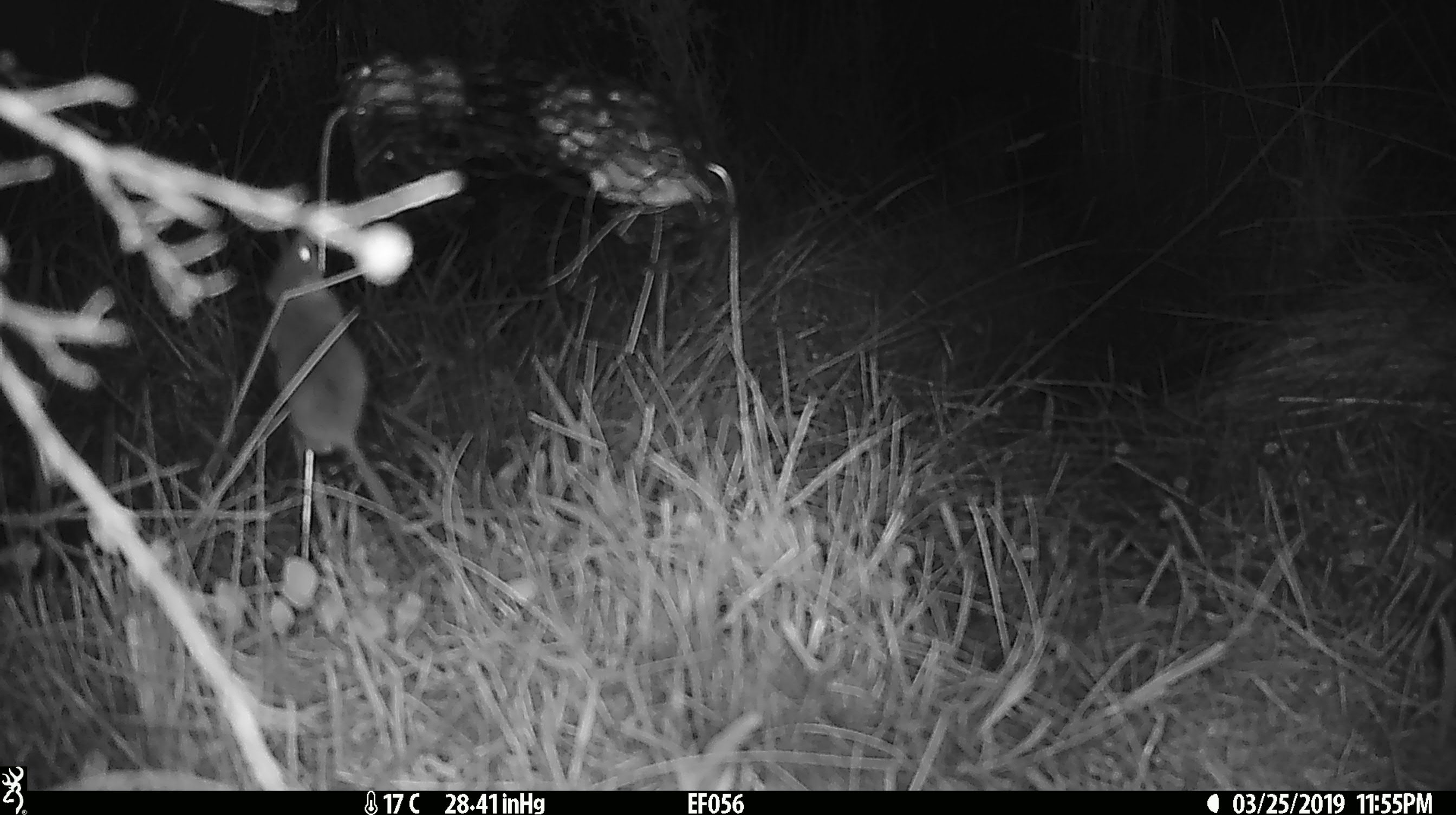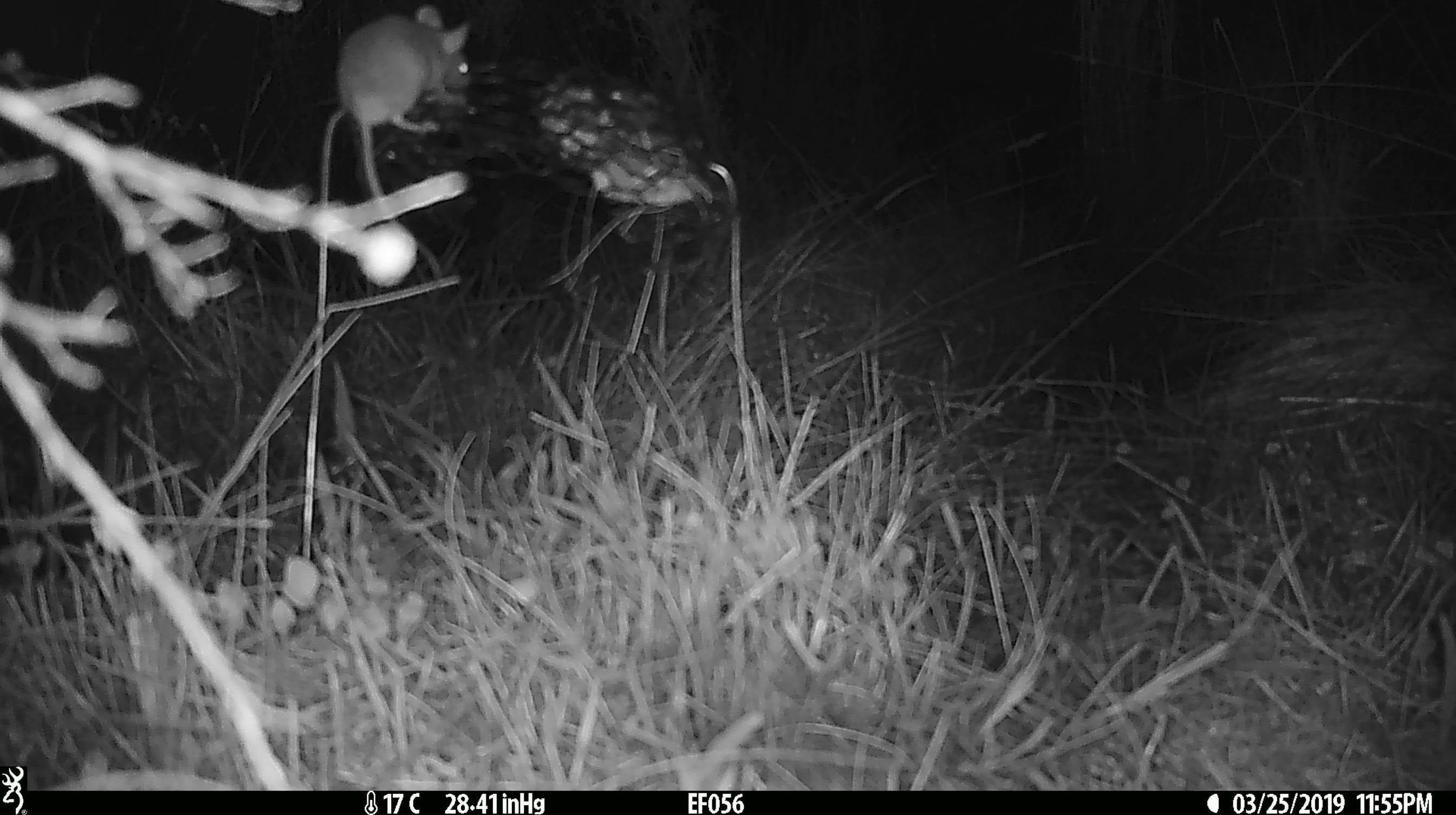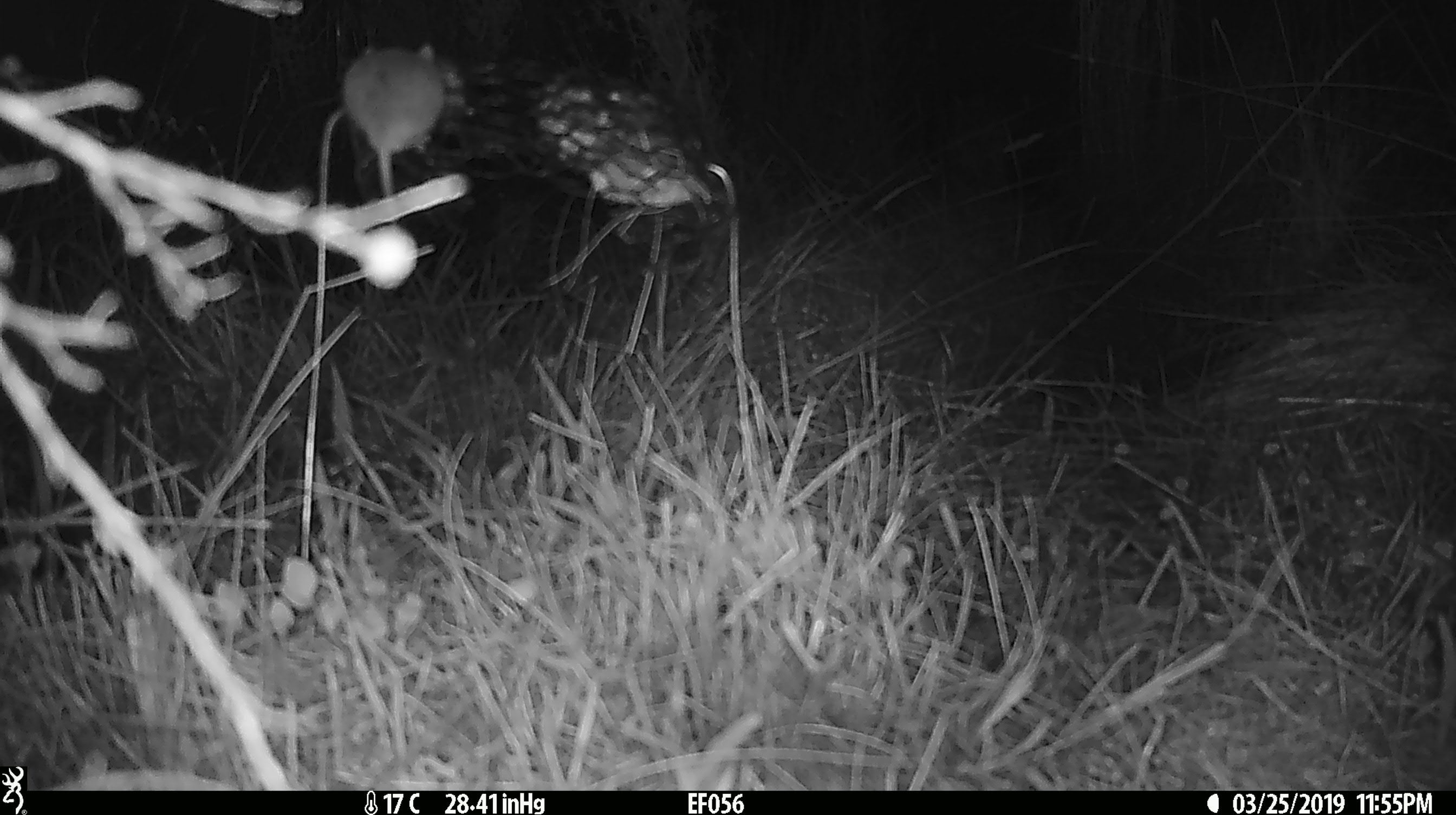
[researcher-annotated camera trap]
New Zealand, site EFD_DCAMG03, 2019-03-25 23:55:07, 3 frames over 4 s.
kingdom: Animalia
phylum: Chordata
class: Mammalia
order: Rodentia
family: Muridae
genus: Mus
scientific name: Mus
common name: mouse